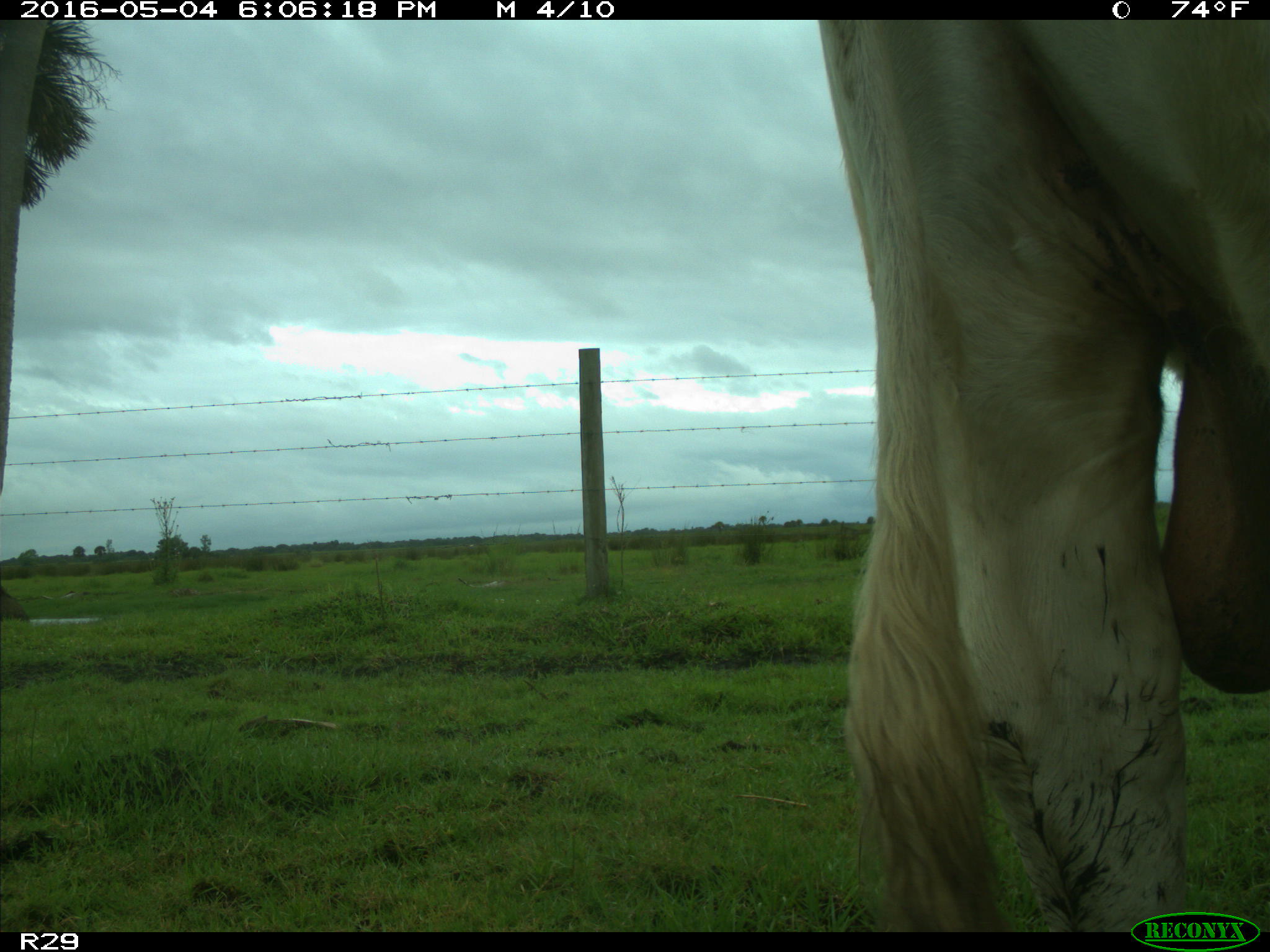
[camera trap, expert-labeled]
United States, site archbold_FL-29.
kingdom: Animalia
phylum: Chordata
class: Mammalia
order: Artiodactyla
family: Bovidae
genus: Bos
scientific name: Bos taurus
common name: domestic cow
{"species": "Bos taurus (domestic cow)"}